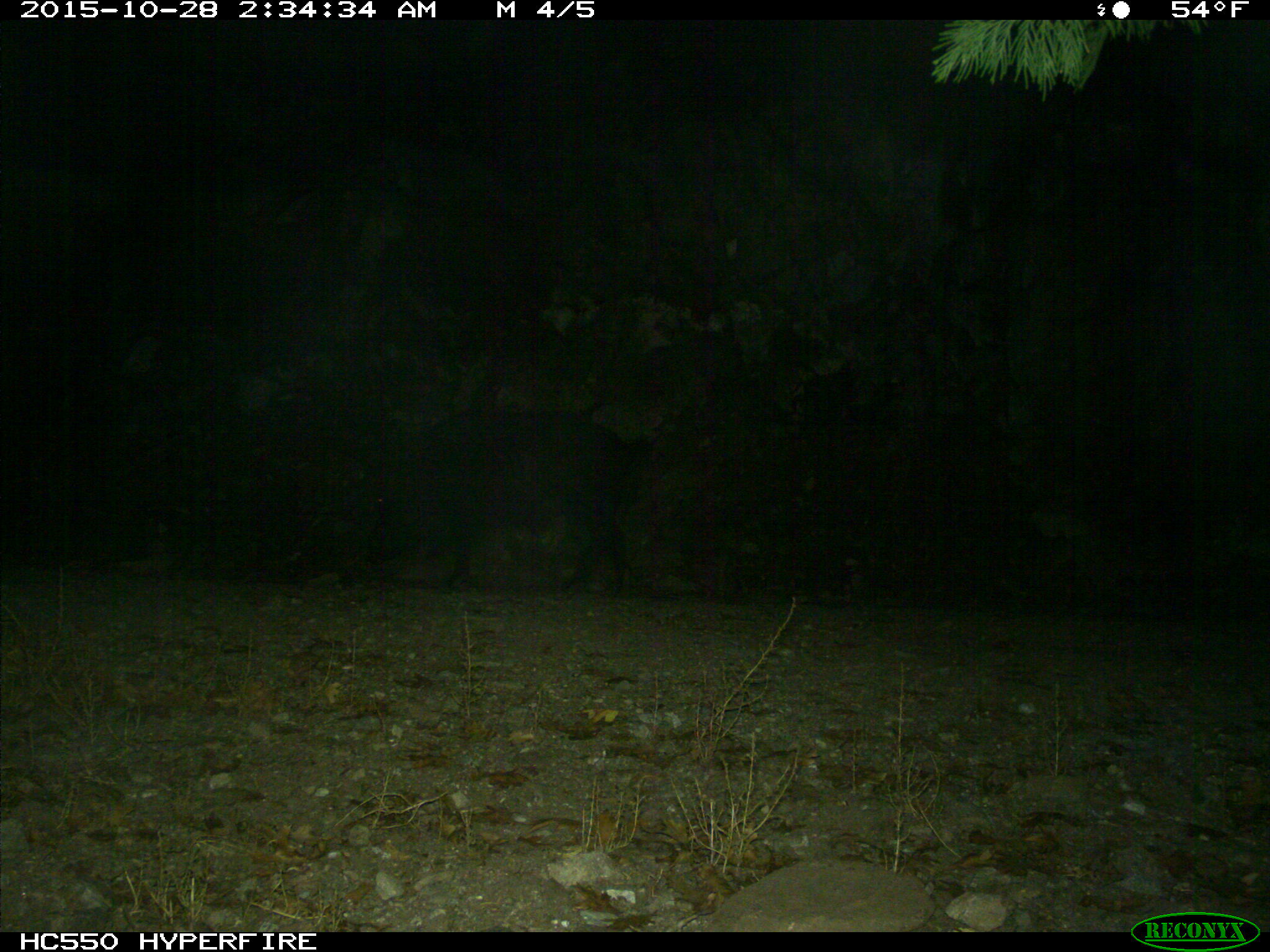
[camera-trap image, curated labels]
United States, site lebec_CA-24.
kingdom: Animalia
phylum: Chordata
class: Mammalia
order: Artiodactyla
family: Suidae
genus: Sus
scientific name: Sus scrofa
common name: wild boar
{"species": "Sus scrofa (wild boar)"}